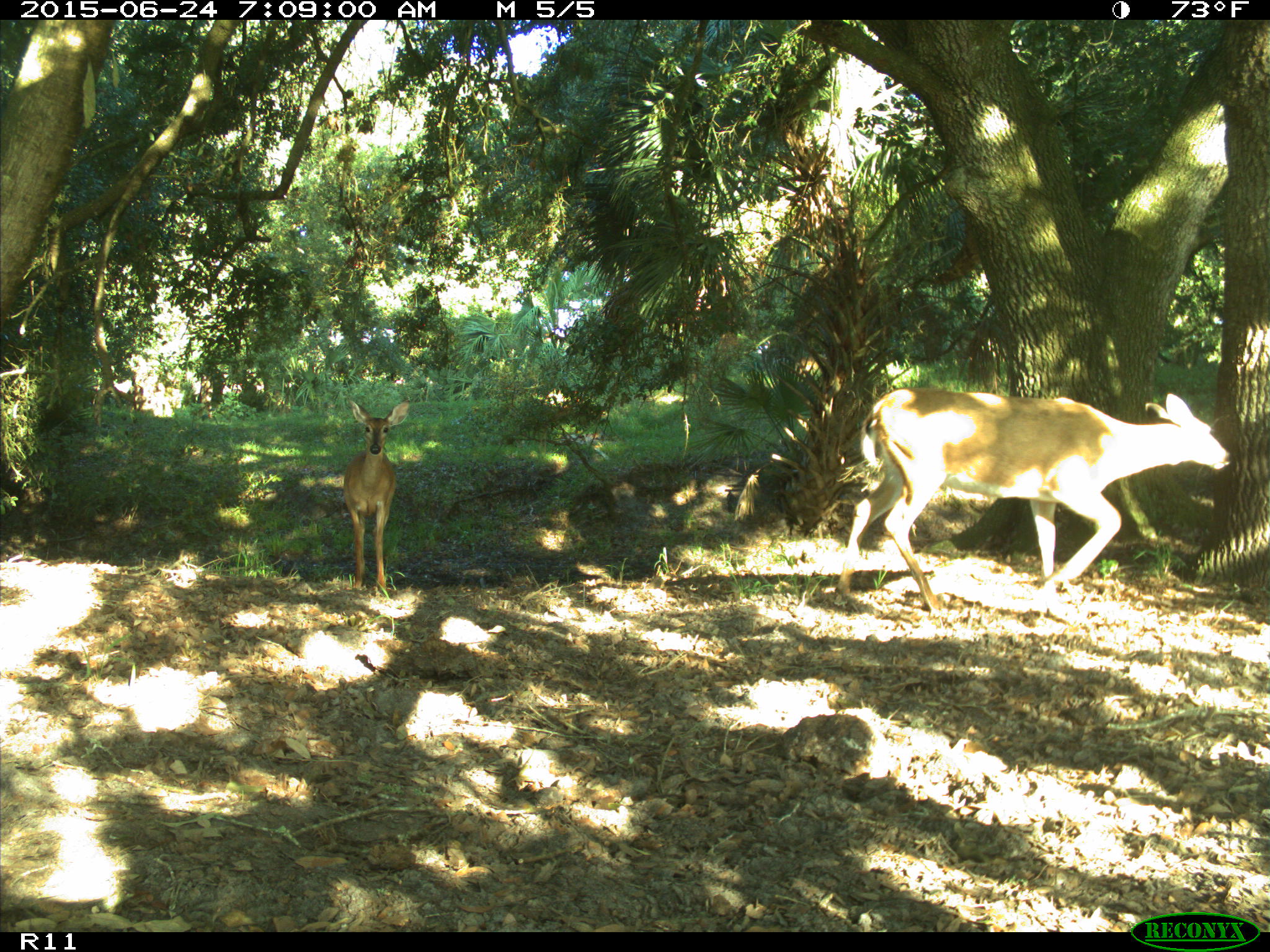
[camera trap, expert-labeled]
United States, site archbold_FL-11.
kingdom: Animalia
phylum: Chordata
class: Mammalia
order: Artiodactyla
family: Cervidae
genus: Odocoileus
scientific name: Odocoileus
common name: deer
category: unidentified deer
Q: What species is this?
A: Unidentified deer (deer) (Odocoileus).